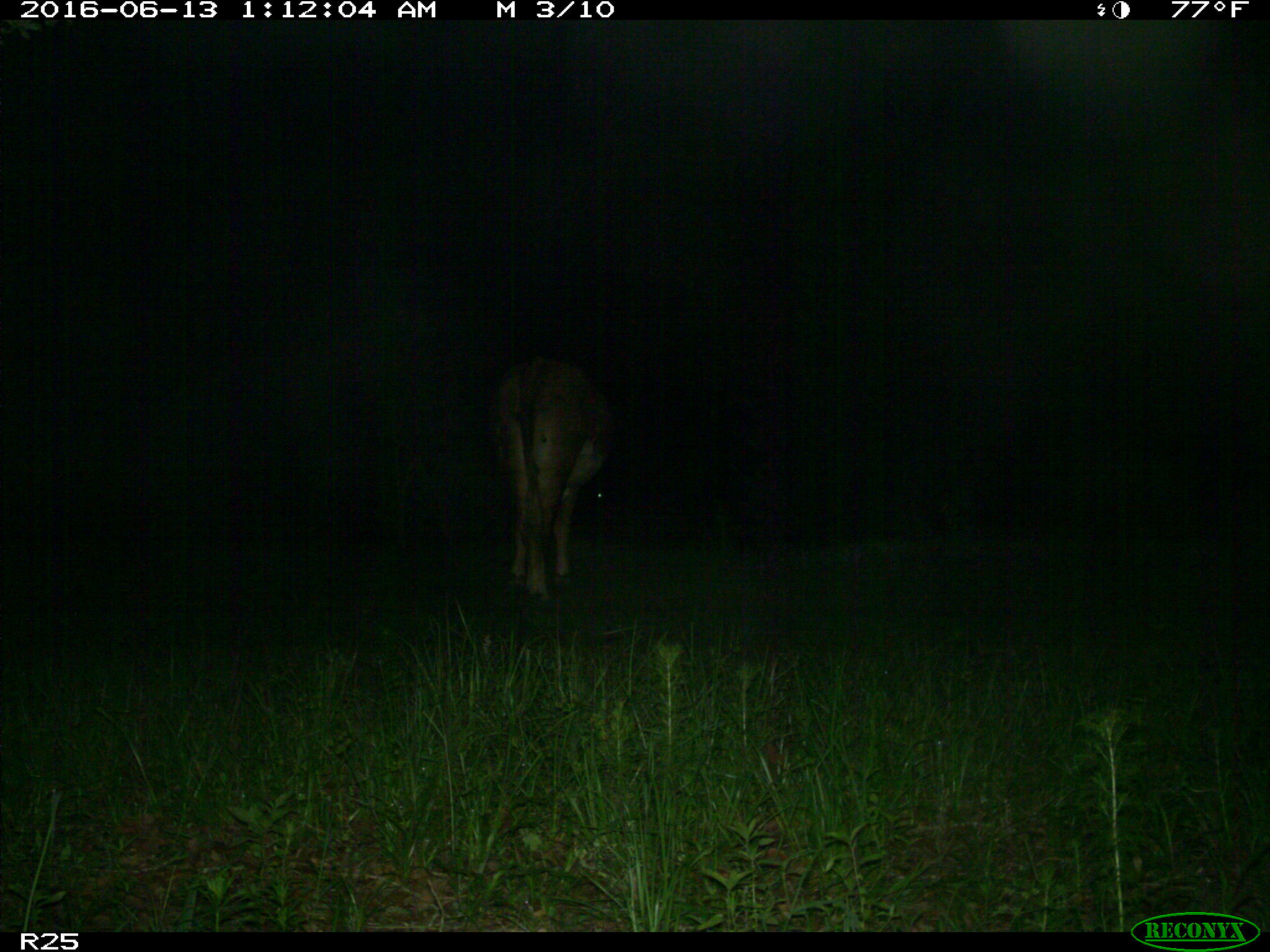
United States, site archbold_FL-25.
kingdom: Animalia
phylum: Chordata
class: Mammalia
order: Artiodactyla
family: Bovidae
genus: Bos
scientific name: Bos taurus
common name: domestic cow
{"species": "Bos taurus (domestic cow)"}